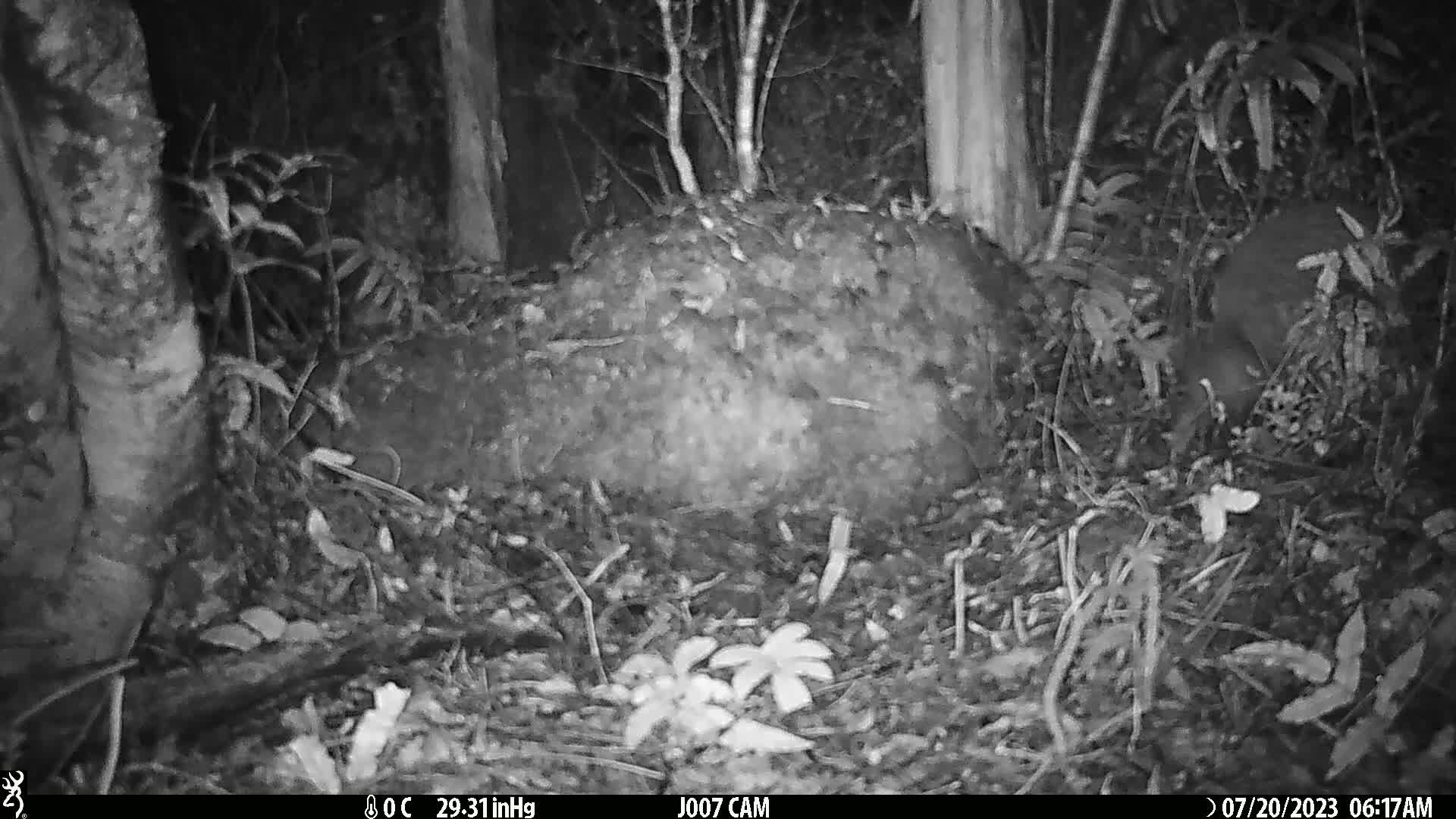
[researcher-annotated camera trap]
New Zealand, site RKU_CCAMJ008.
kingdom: Animalia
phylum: Chordata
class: Aves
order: Apterygiformes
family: Apterygidae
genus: Apteryx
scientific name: Apteryx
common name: kiwi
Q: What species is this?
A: Kiwi (Apteryx).